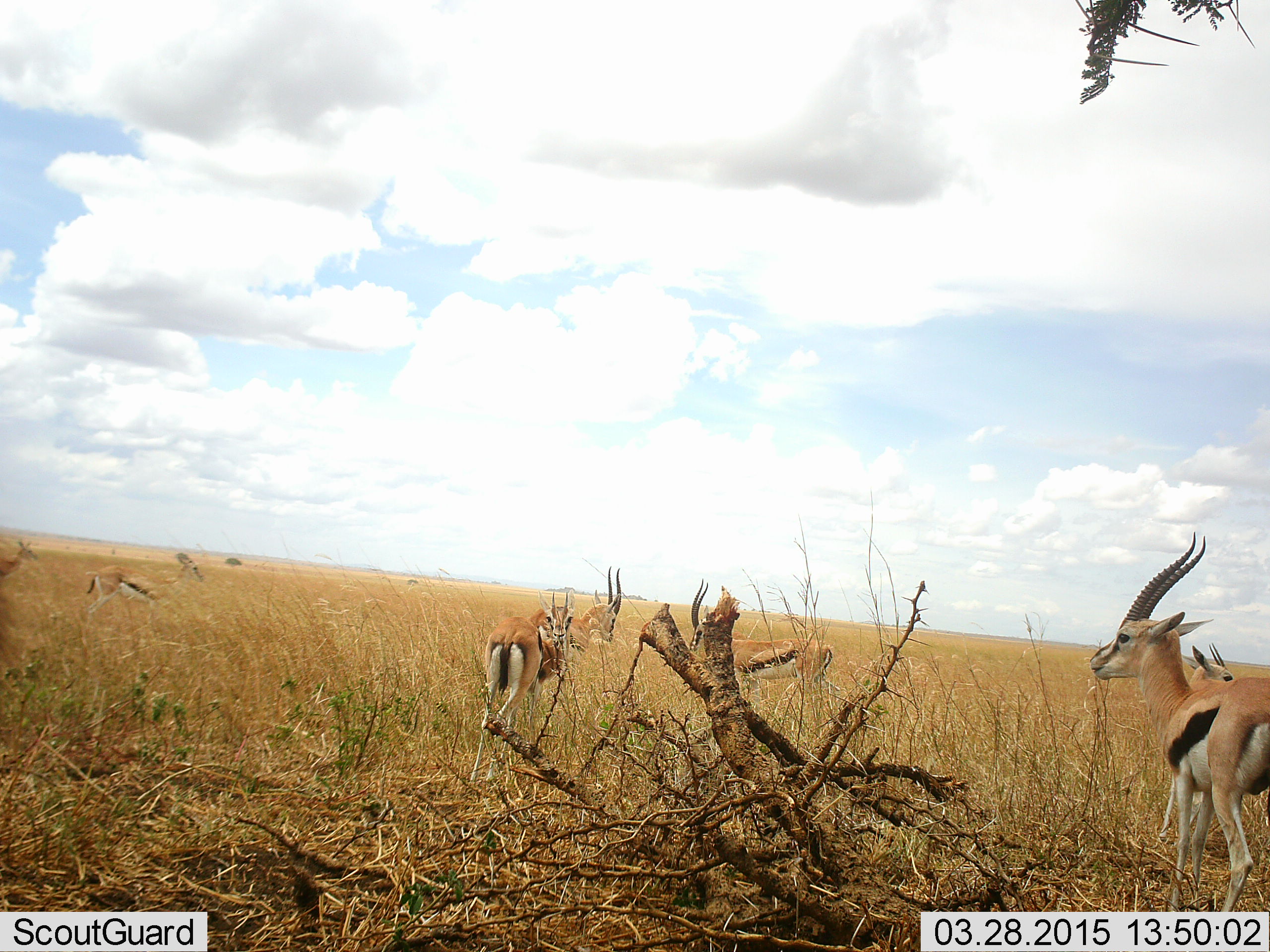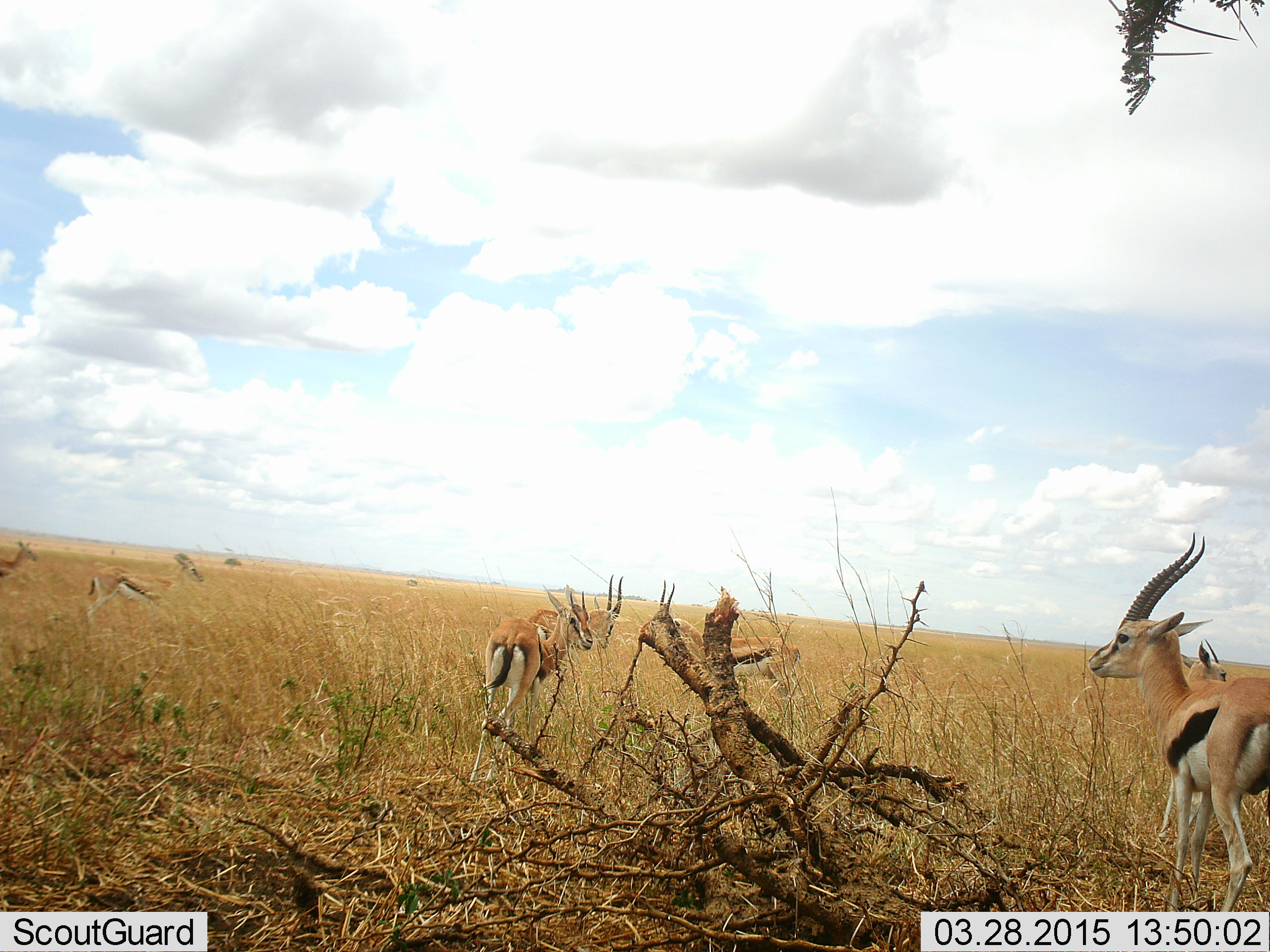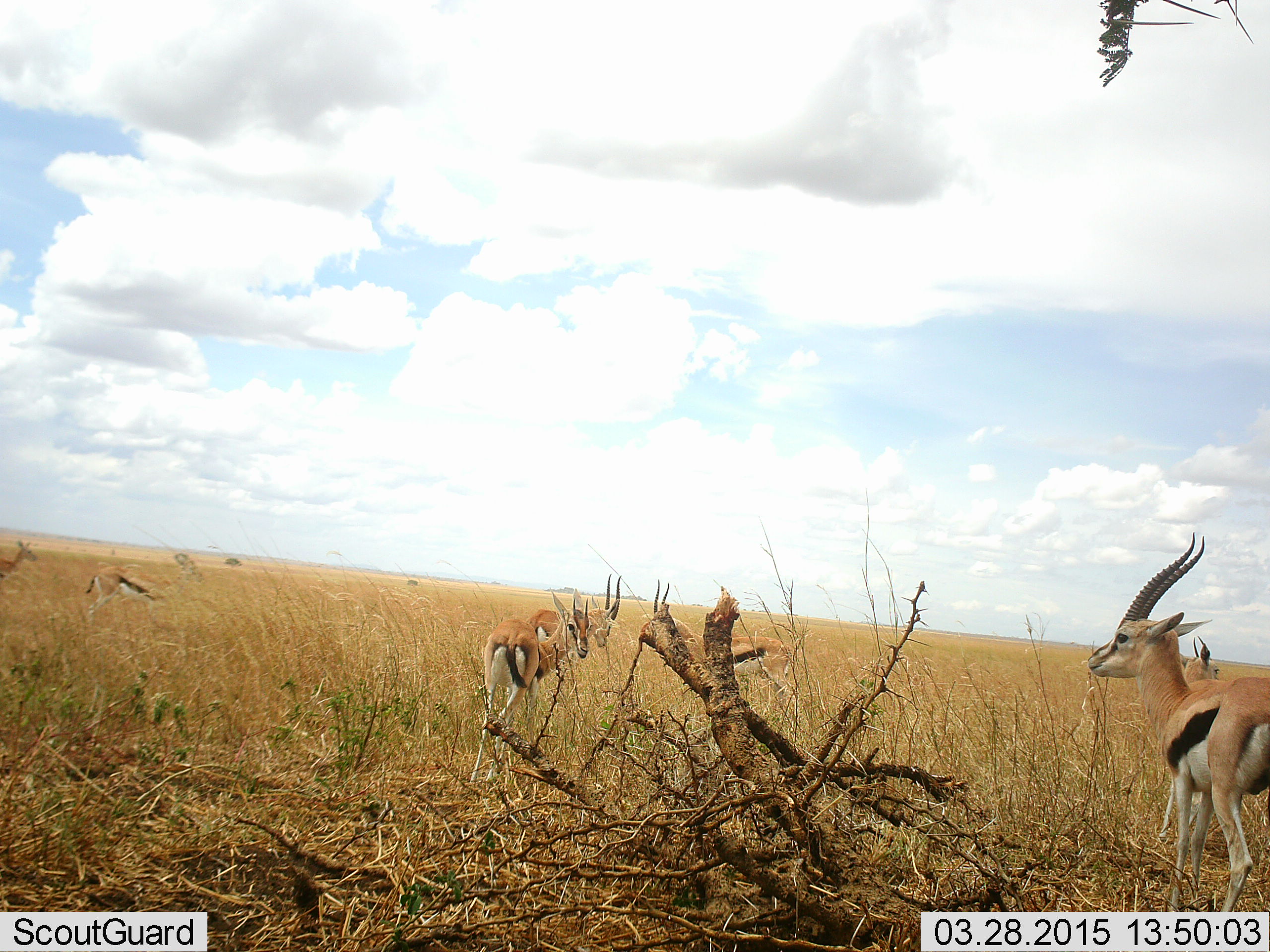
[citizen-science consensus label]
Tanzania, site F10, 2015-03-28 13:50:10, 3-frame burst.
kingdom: Animalia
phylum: Chordata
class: Mammalia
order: Artiodactyla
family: Bovidae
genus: Eudorcas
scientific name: Eudorcas thomsonii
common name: thomson's gazelle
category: gazellethomsons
Gazellethomsons (thomson's gazelle) (Eudorcas thomsonii), count 8. Behavior (volunteer vote fractions): standing 90%, resting 10%, moving 30%, interacting 0%. Young present (vote fraction): 0%. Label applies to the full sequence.